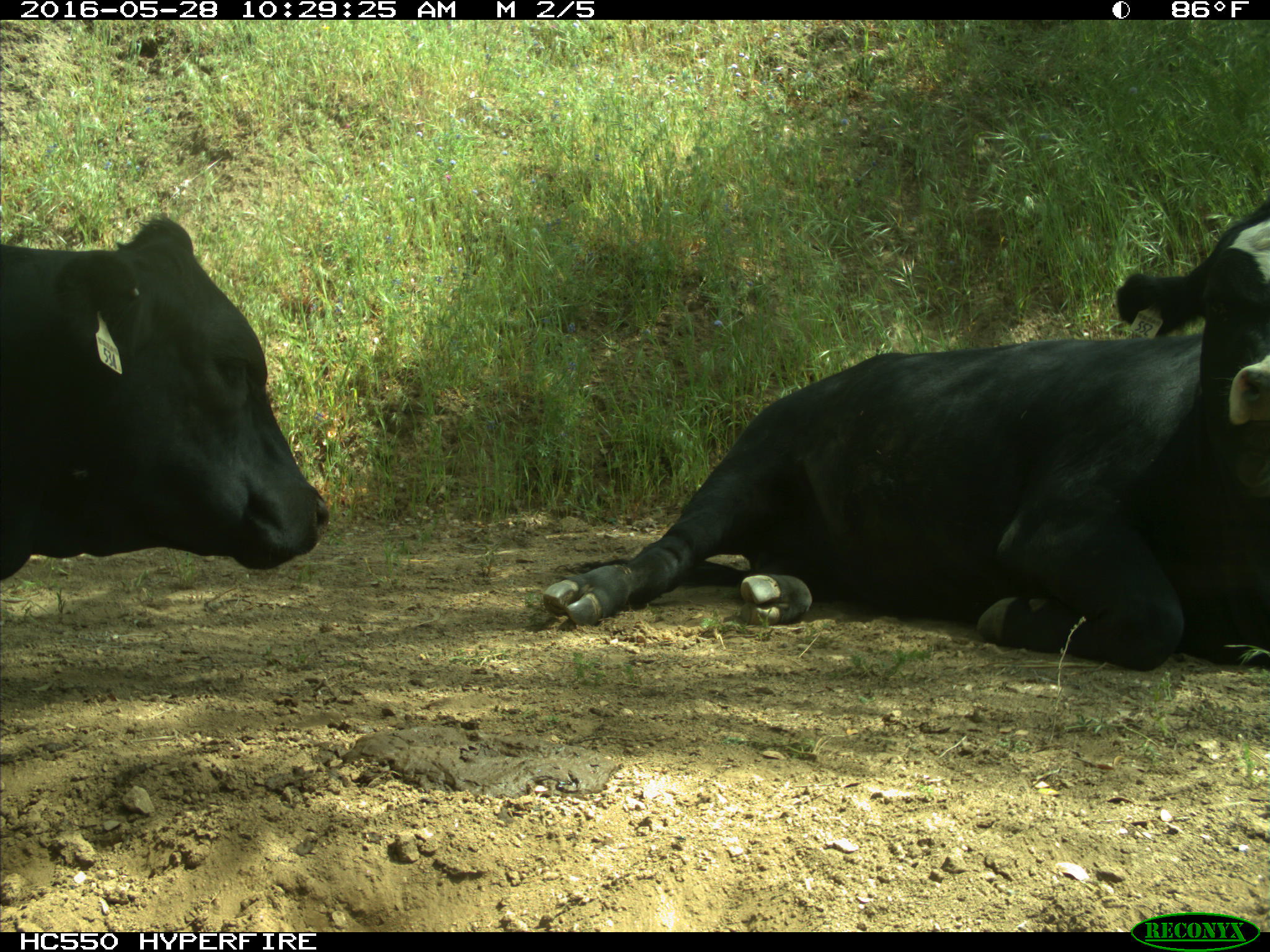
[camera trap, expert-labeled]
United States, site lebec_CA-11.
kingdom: Animalia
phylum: Chordata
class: Mammalia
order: Artiodactyla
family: Bovidae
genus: Bos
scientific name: Bos taurus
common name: domestic cow